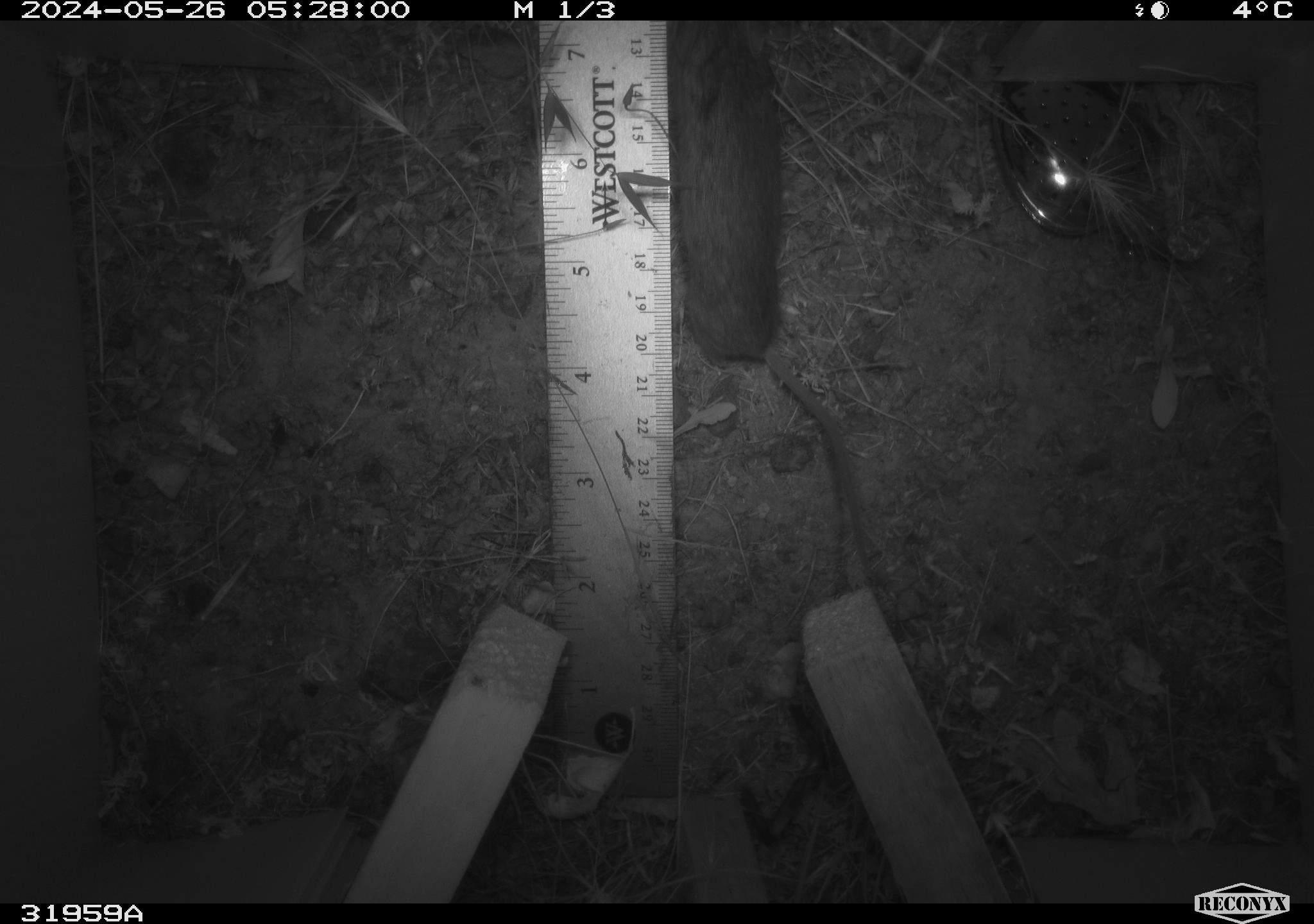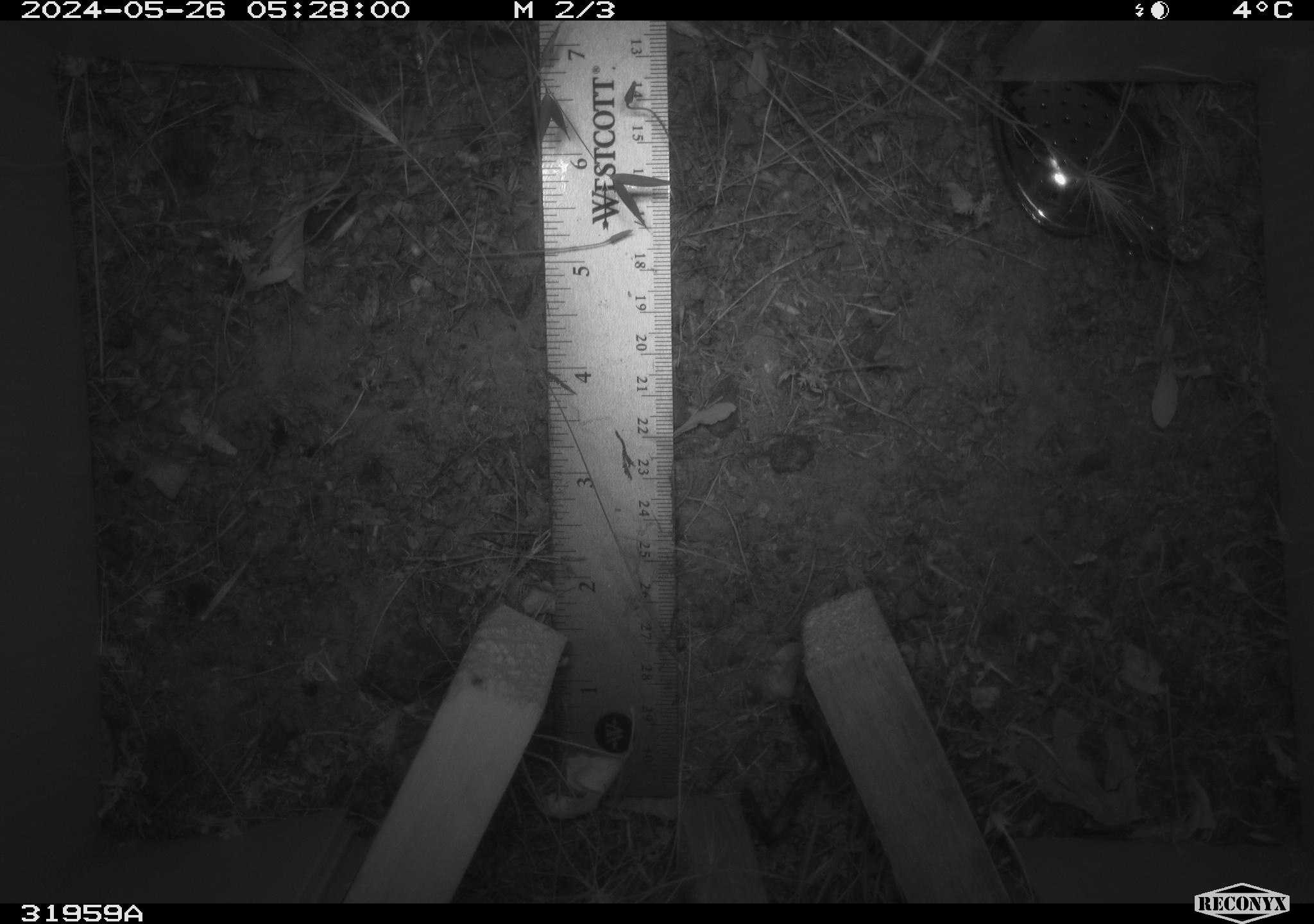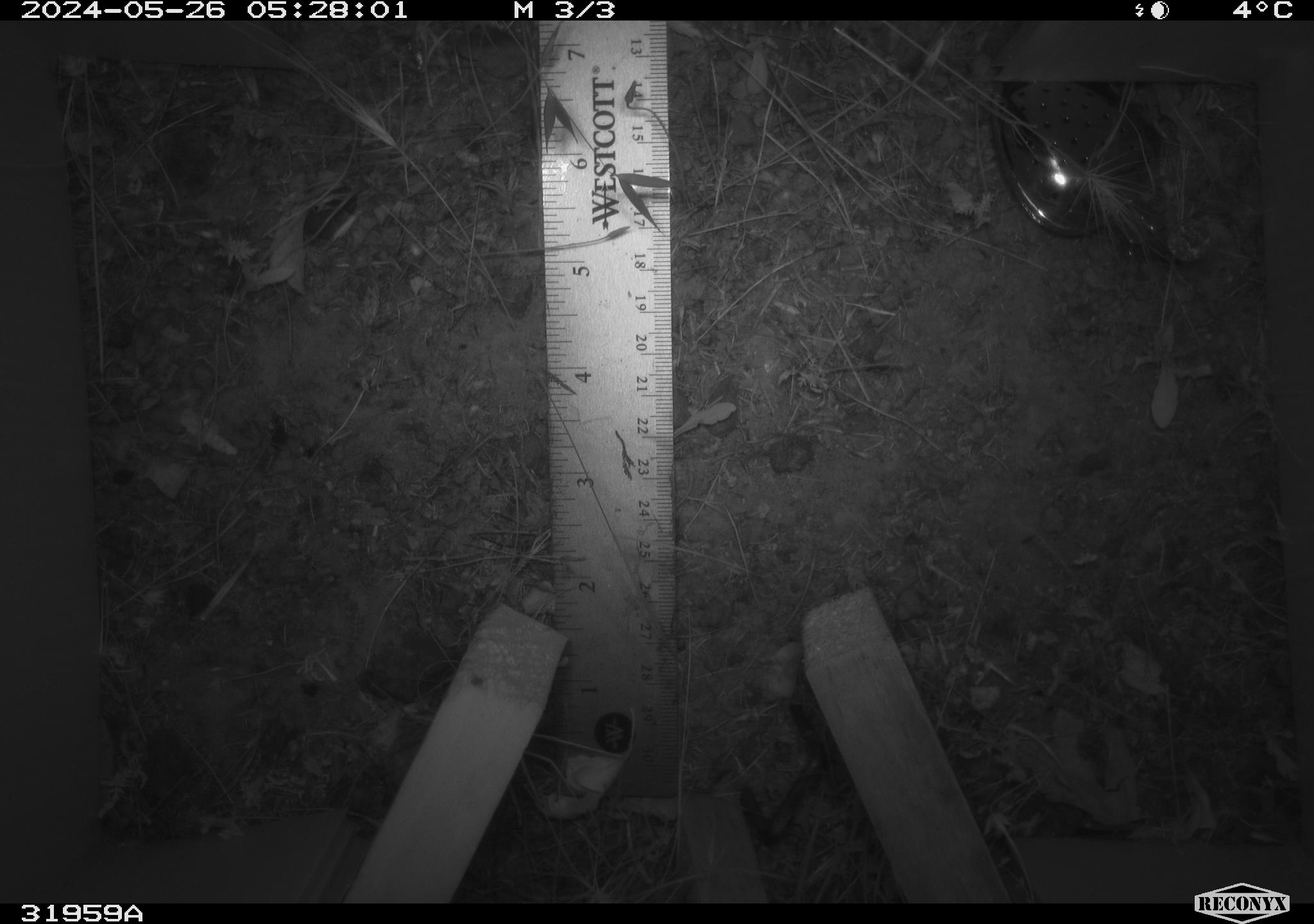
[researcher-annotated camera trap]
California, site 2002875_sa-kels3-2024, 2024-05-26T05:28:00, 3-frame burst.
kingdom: Animalia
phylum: Chordata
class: Mammalia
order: Rodentia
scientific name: Rodentia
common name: rodent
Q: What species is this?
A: Rodent (Rodentia).